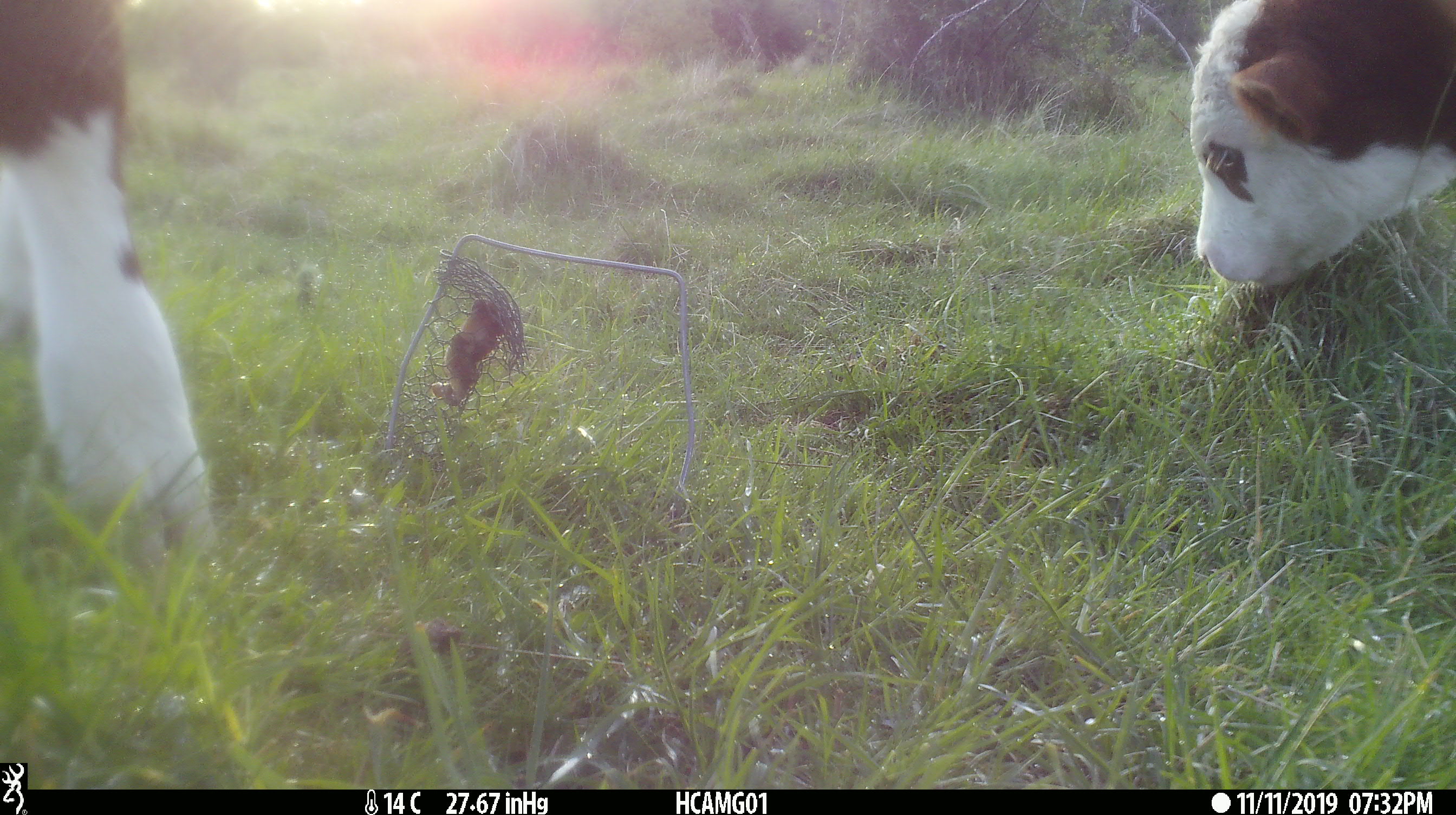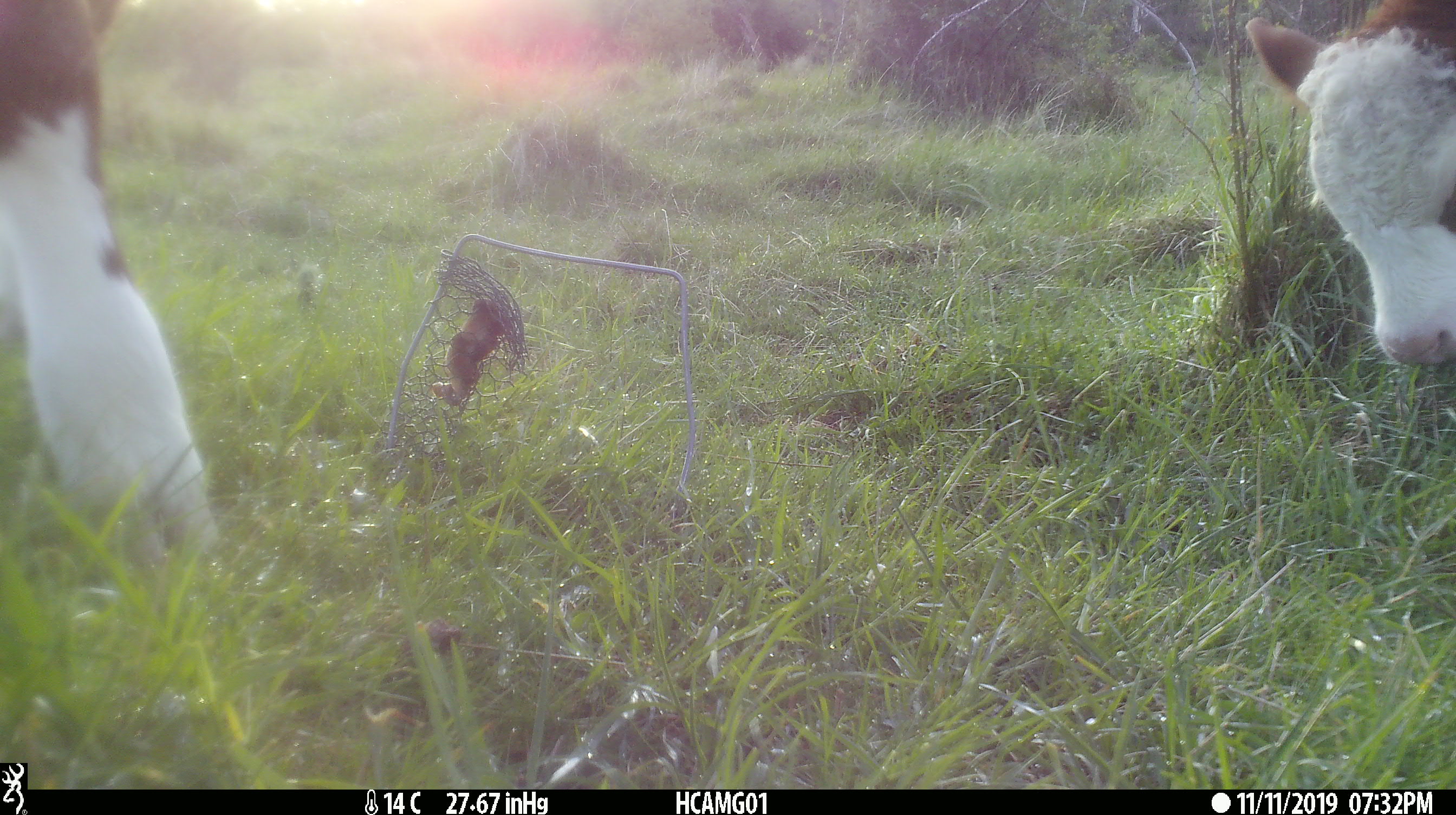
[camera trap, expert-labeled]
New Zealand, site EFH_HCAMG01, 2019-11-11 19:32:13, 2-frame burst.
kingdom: Animalia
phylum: Chordata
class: Mammalia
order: Artiodactyla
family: Bovidae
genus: Bos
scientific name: Bos taurus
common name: domestic cow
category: cow